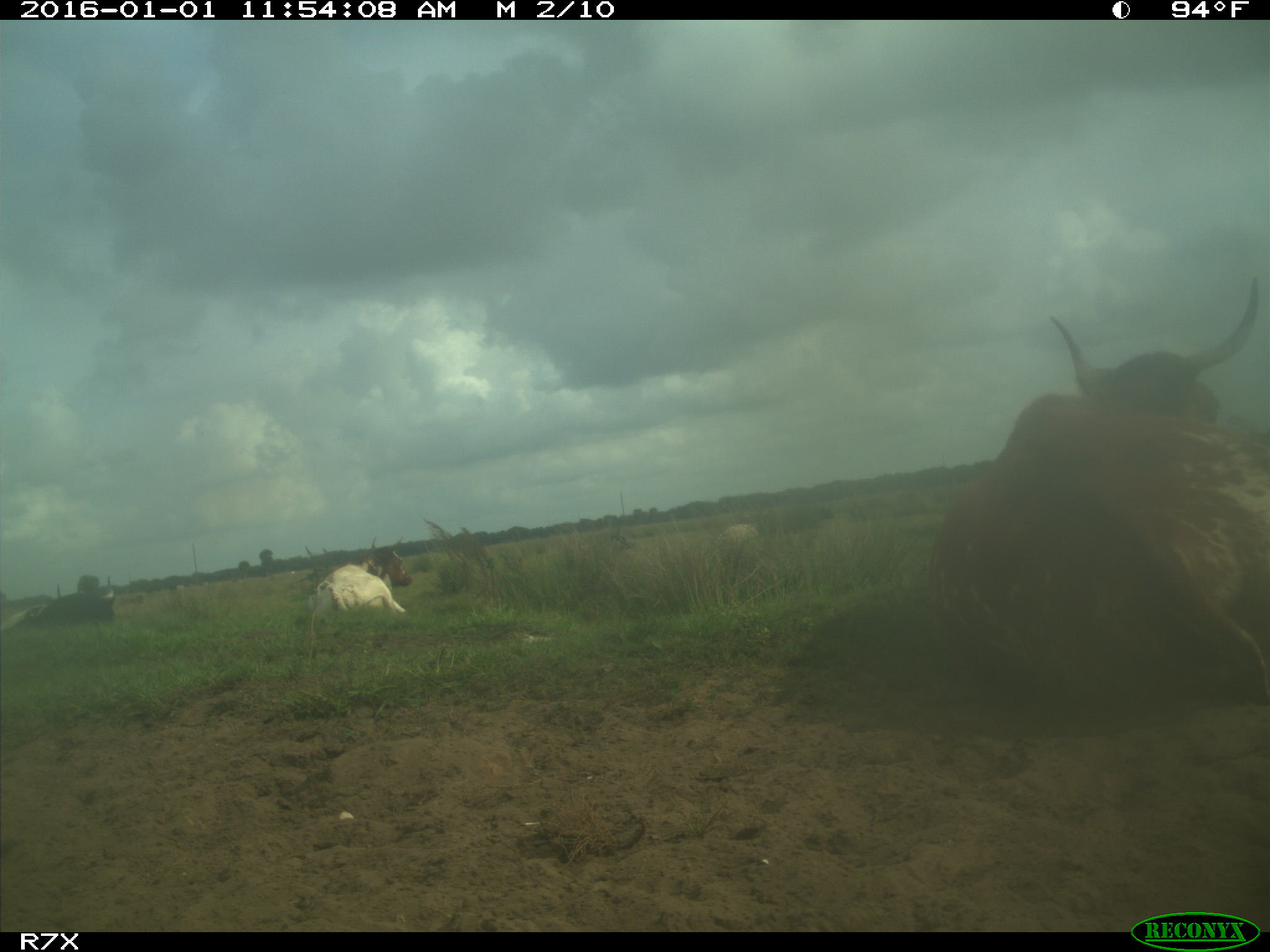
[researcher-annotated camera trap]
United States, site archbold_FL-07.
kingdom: Animalia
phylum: Chordata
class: Mammalia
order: Artiodactyla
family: Bovidae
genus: Bos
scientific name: Bos taurus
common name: domestic cow